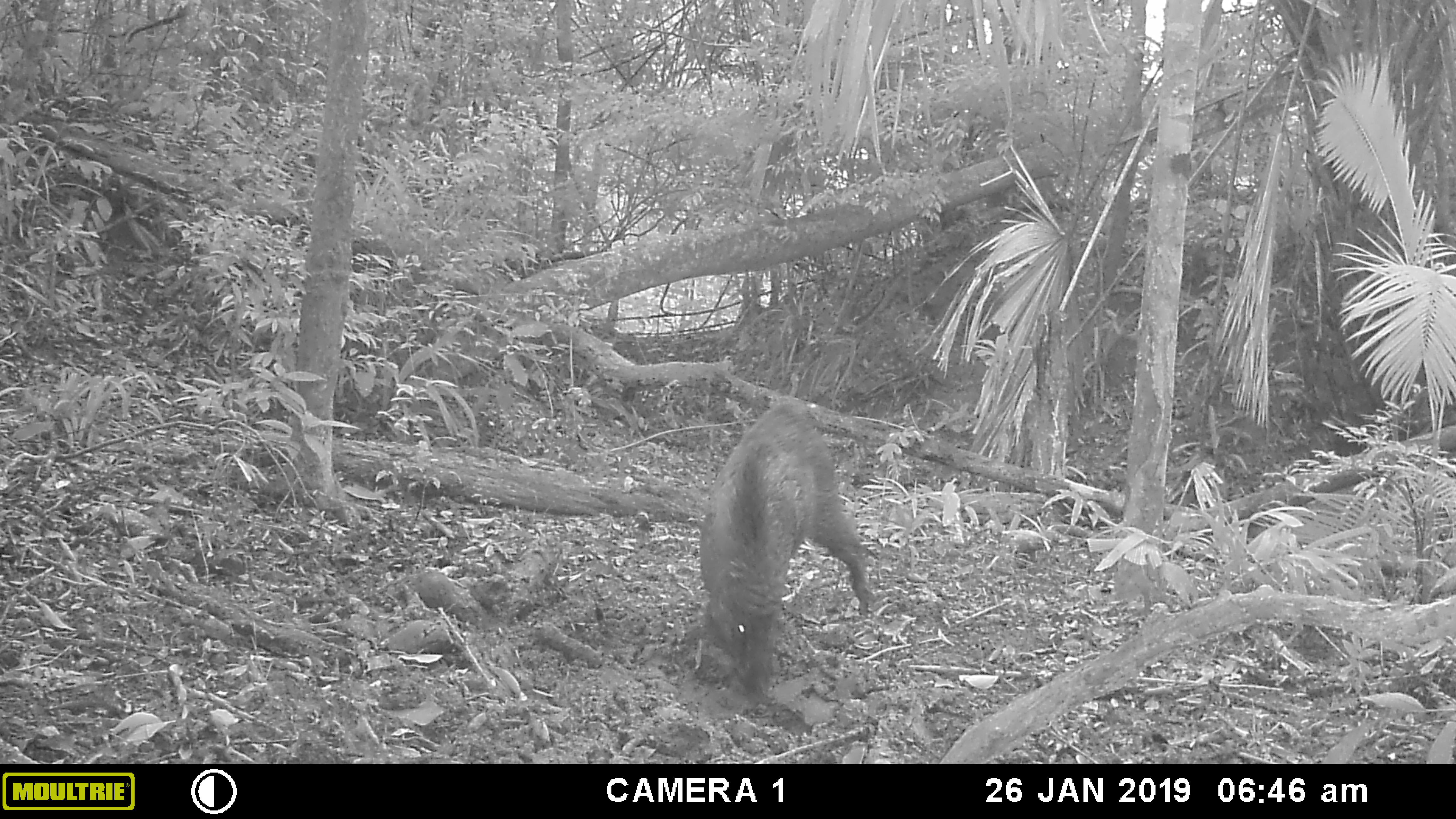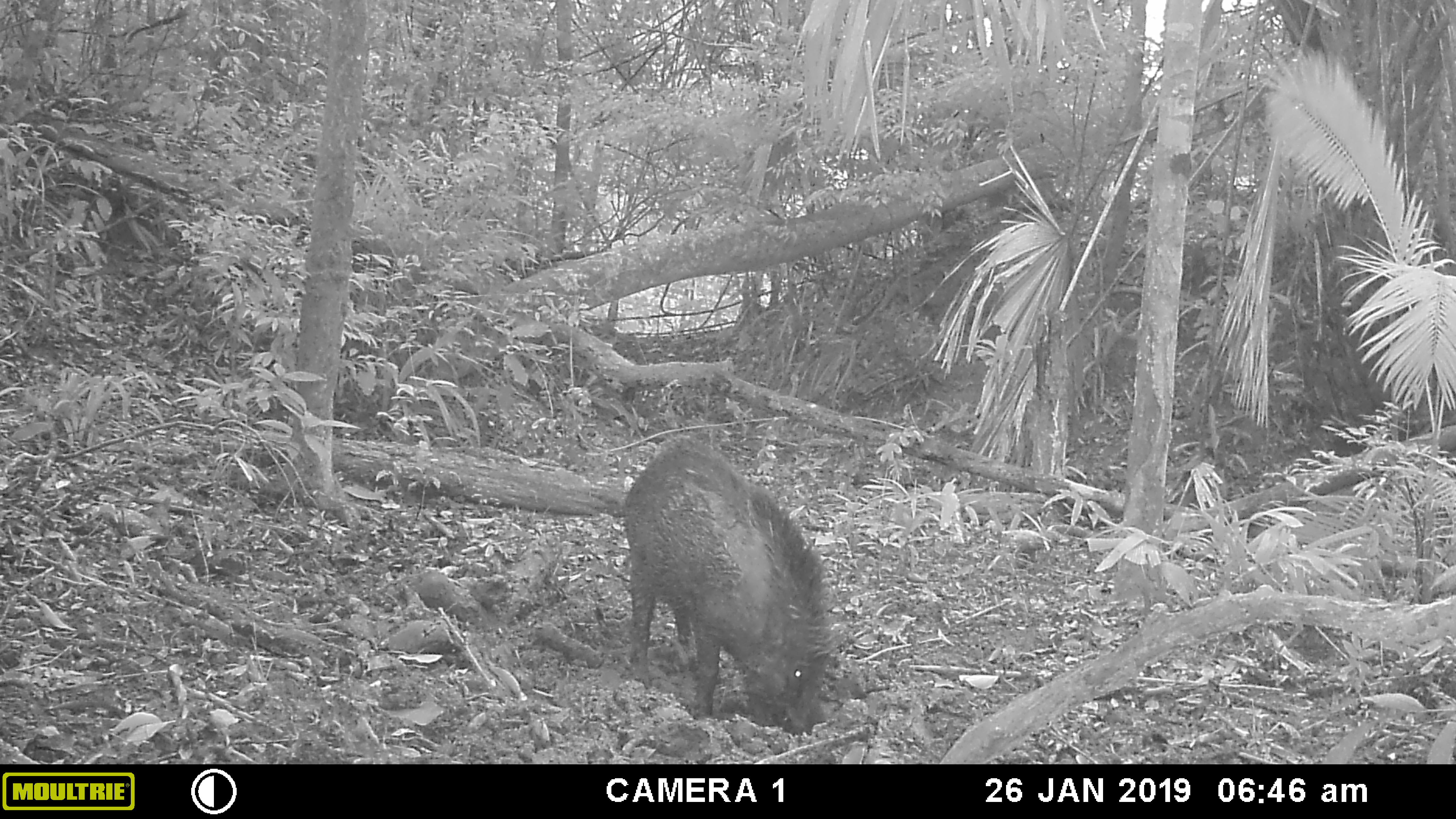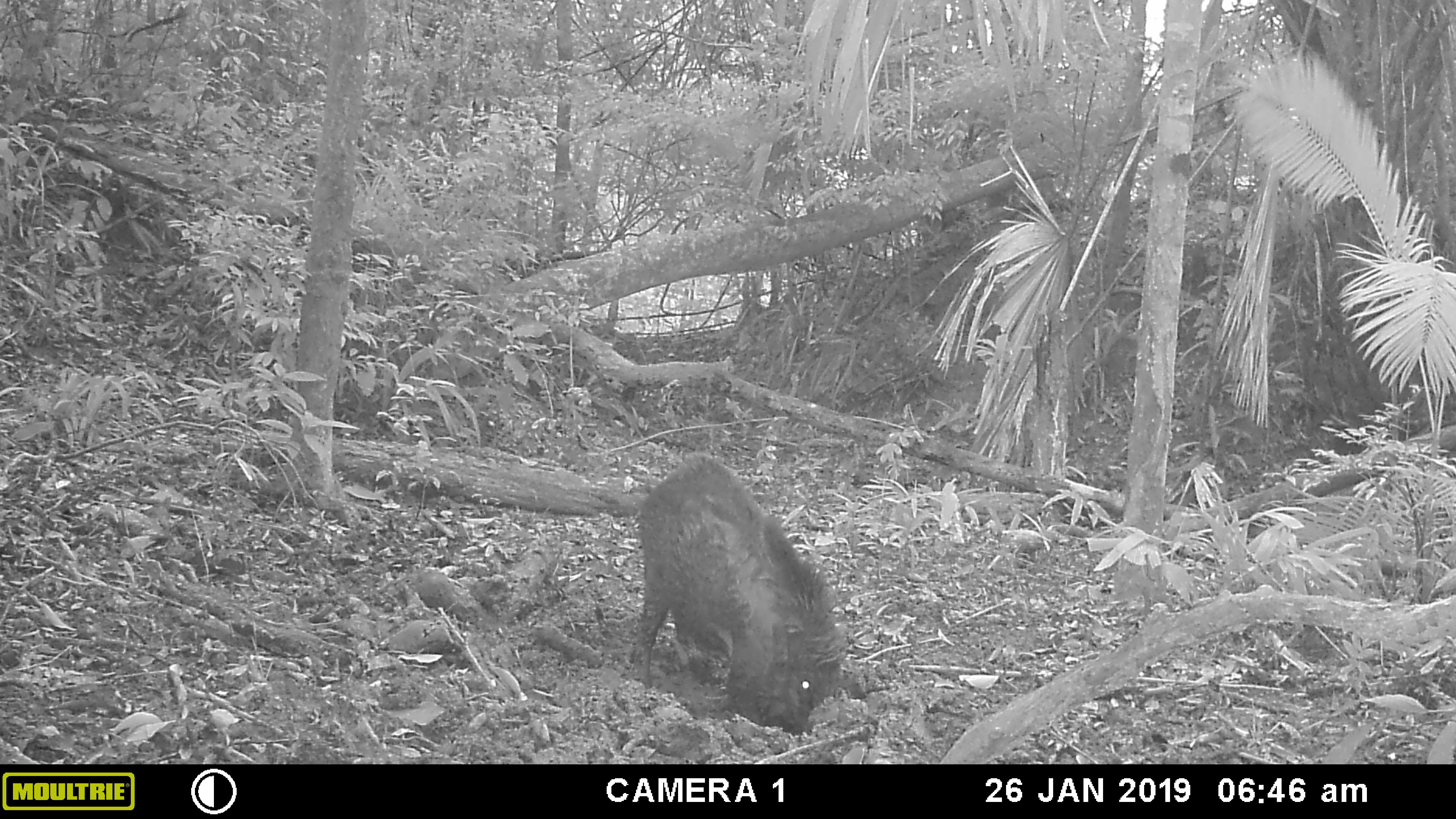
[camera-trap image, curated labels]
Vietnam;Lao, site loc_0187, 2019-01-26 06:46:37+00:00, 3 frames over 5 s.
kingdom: Animalia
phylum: Chordata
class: Mammalia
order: Artiodactyla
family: Suidae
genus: Sus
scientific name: Sus scrofa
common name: eurasian wild pig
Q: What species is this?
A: Eurasian wild pig (Sus scrofa).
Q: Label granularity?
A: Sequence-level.